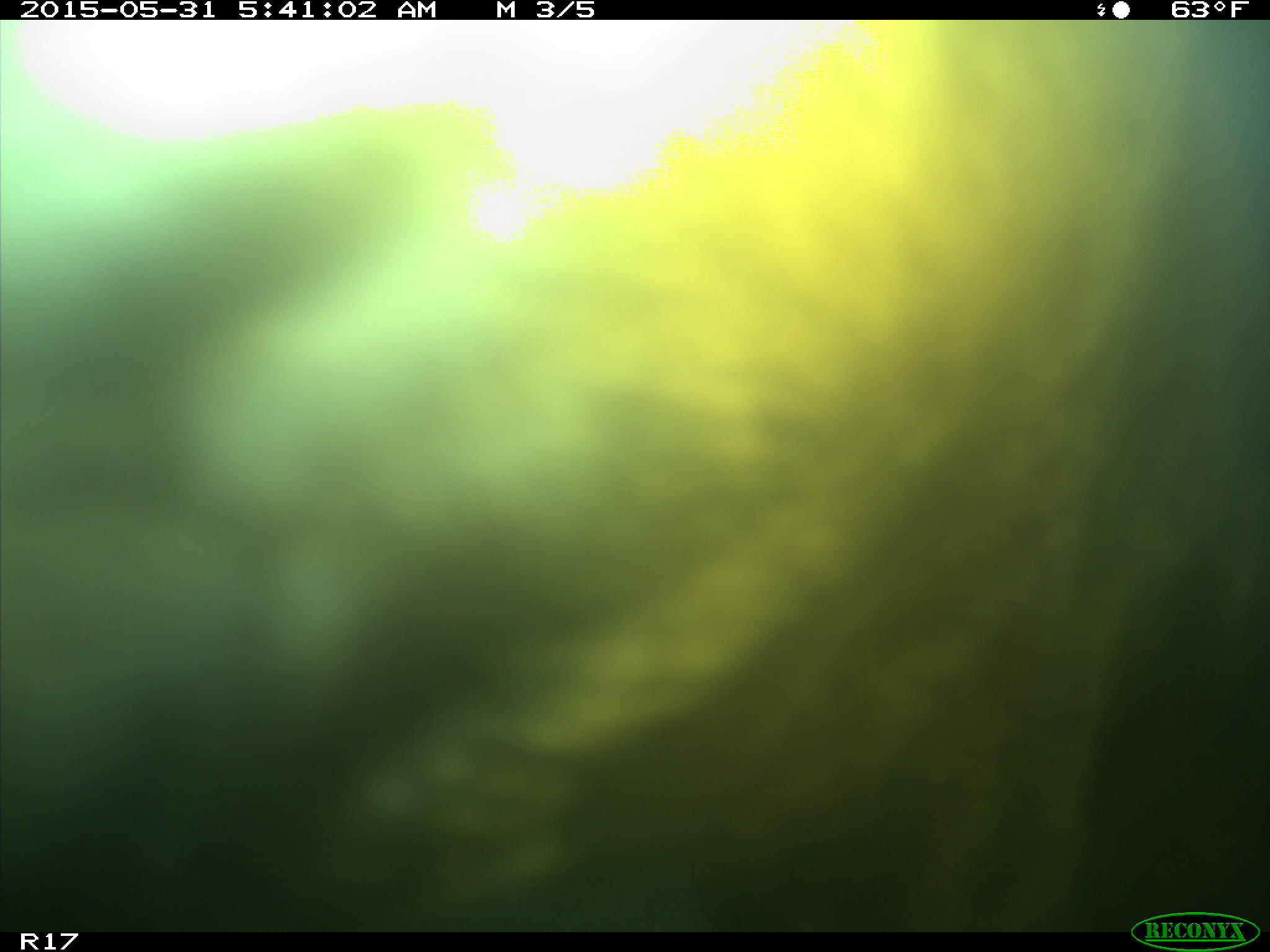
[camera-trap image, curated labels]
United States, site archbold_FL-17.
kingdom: Animalia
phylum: Chordata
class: Mammalia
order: Artiodactyla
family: Bovidae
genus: Bos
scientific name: Bos taurus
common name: domestic cow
Bos taurus (domestic cow).